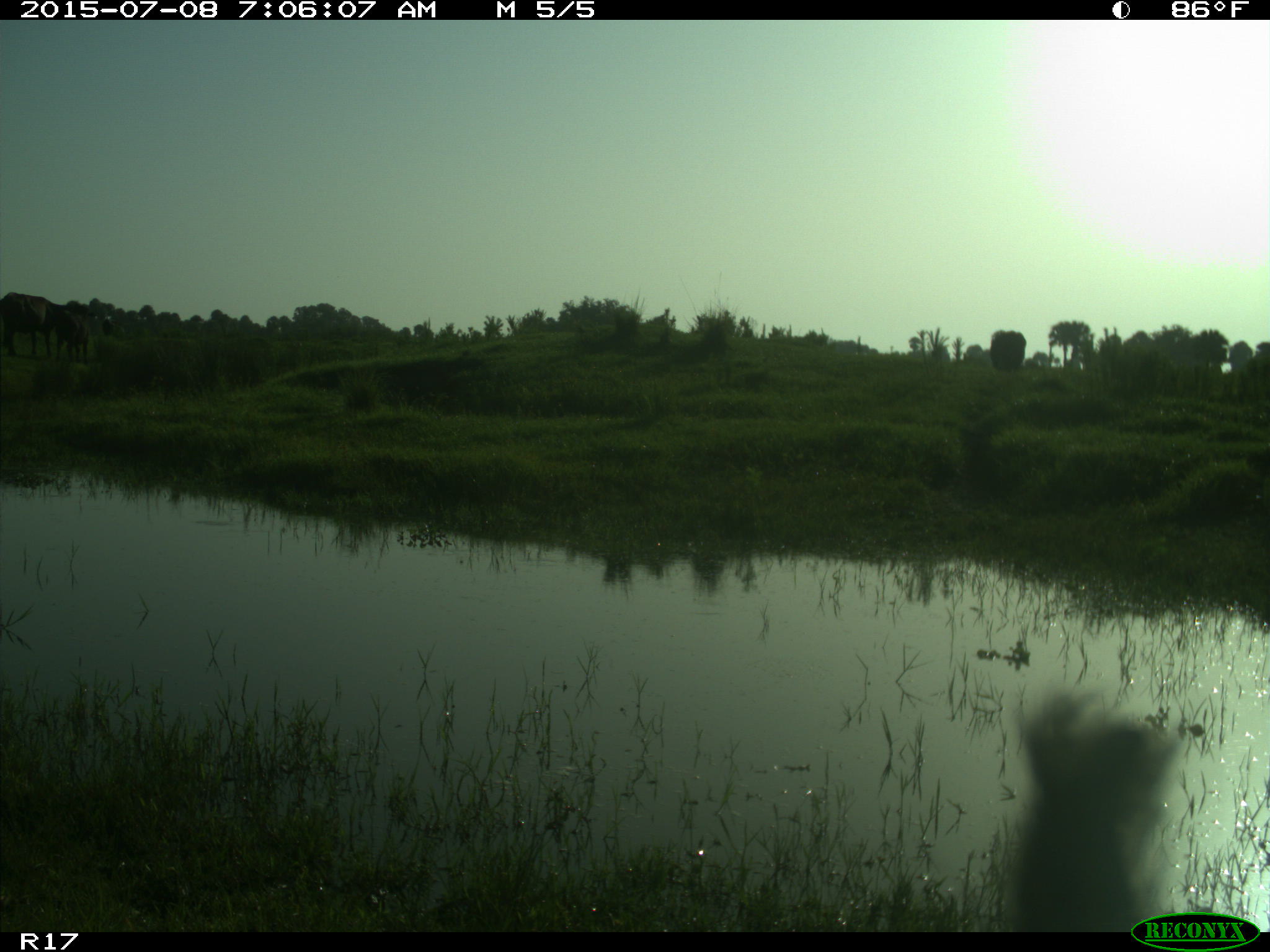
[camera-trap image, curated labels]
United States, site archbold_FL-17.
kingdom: Animalia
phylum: Chordata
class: Mammalia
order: Artiodactyla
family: Bovidae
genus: Bos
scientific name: Bos taurus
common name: domestic cow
Bos taurus (domestic cow).